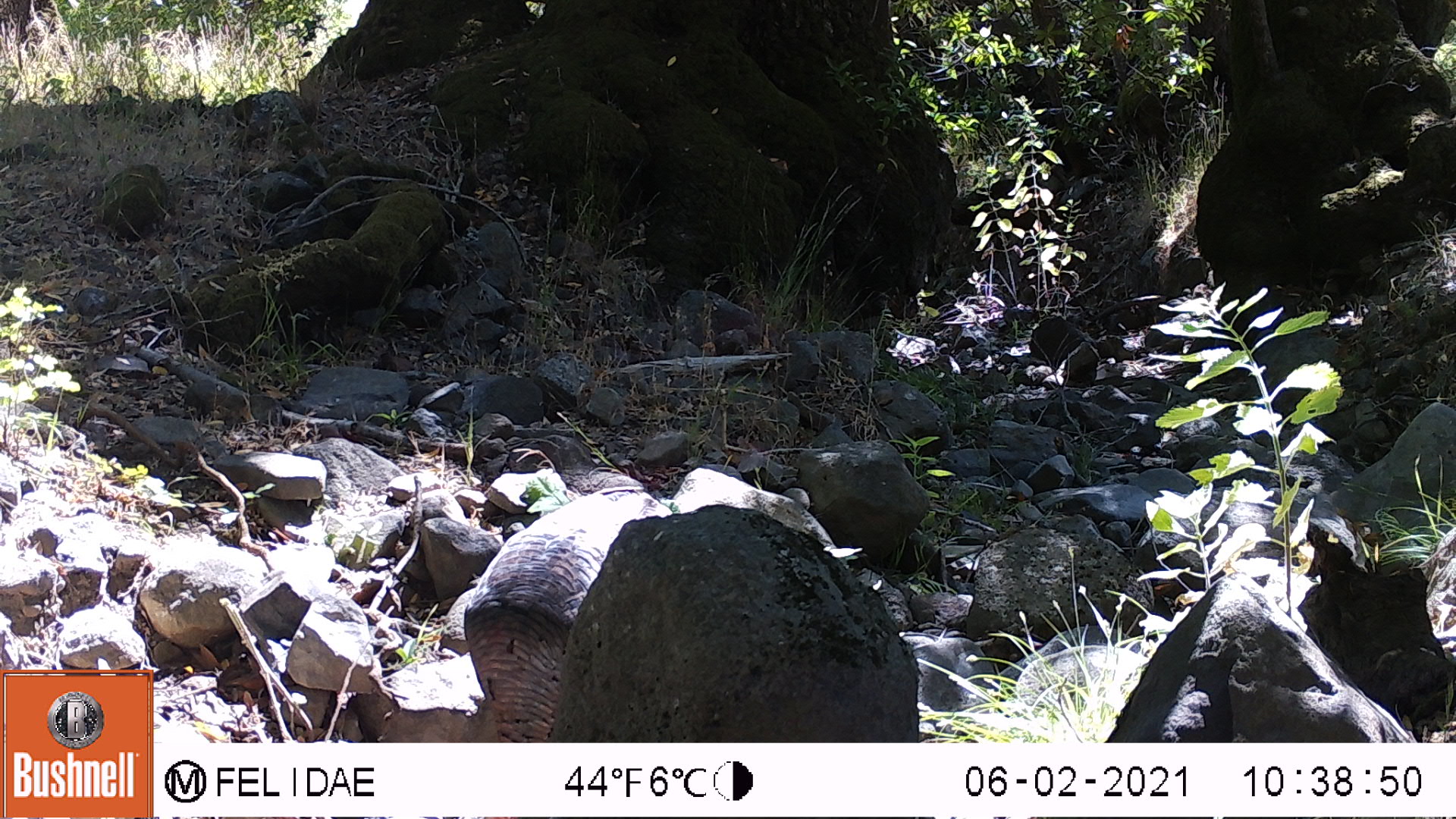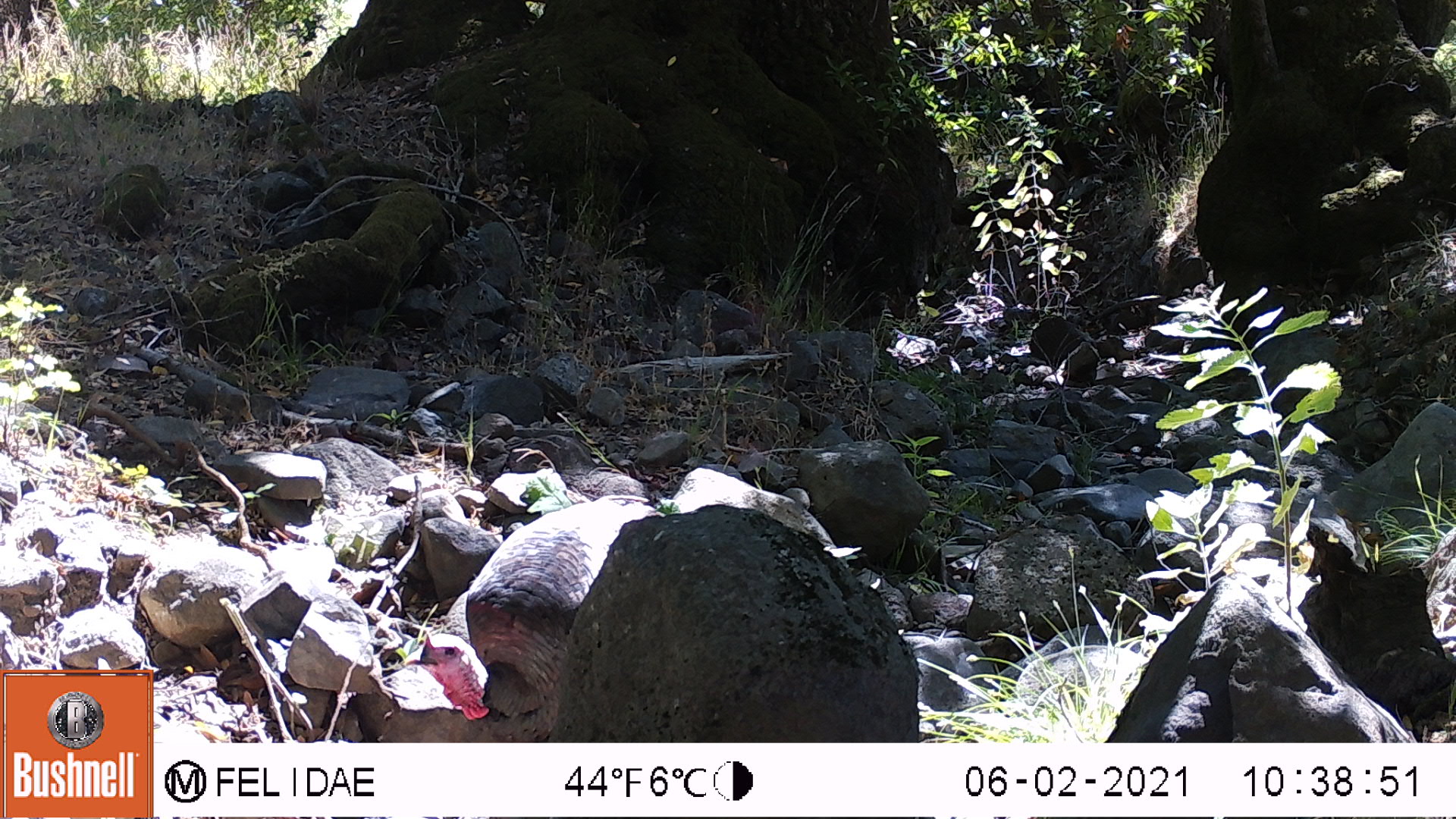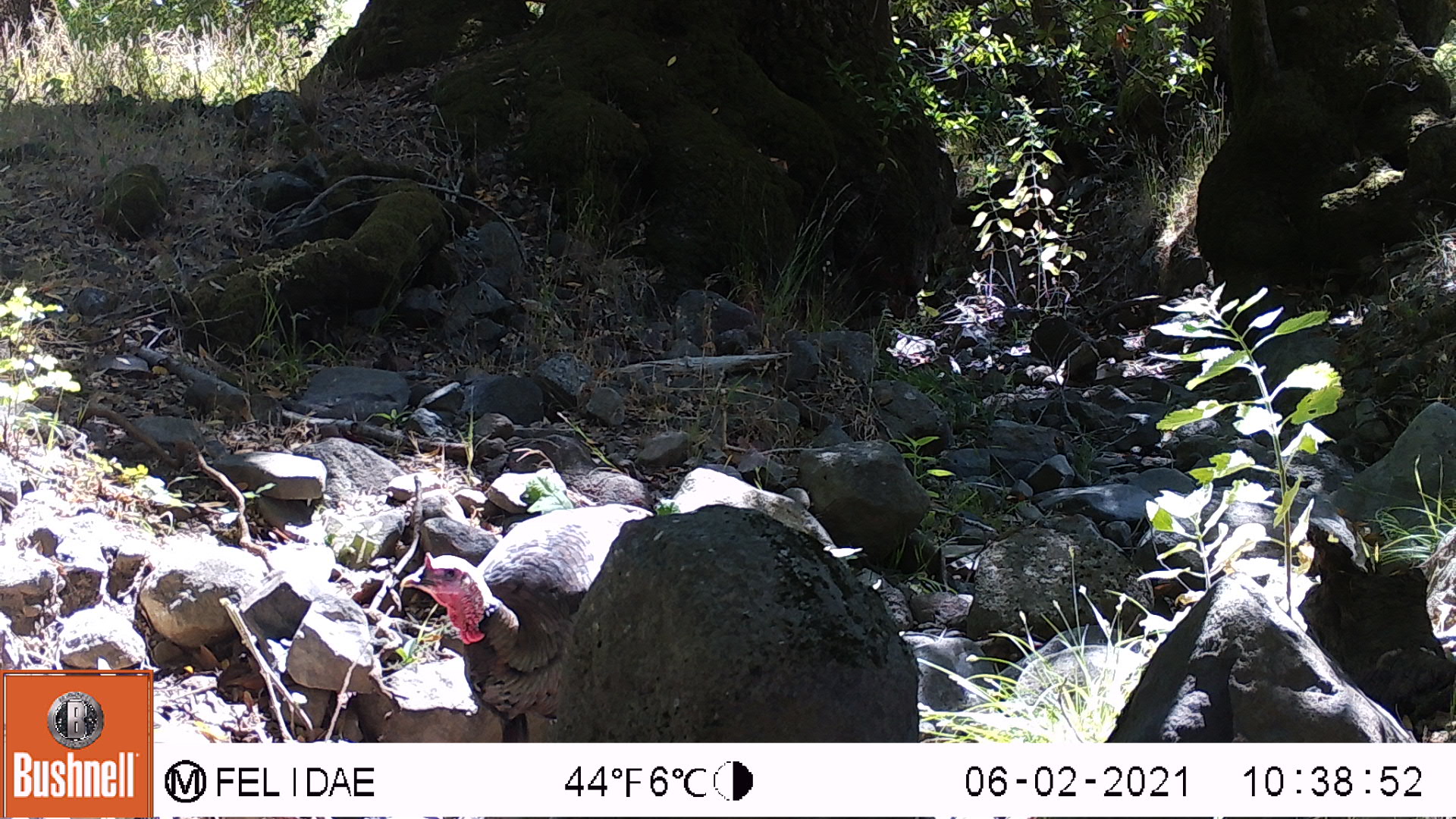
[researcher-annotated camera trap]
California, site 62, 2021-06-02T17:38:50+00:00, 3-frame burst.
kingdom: Animalia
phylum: Chordata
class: Aves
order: Galliformes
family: Phasianidae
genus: Meleagris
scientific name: Meleagris gallopavo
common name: turkey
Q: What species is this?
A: Turkey (Meleagris gallopavo).